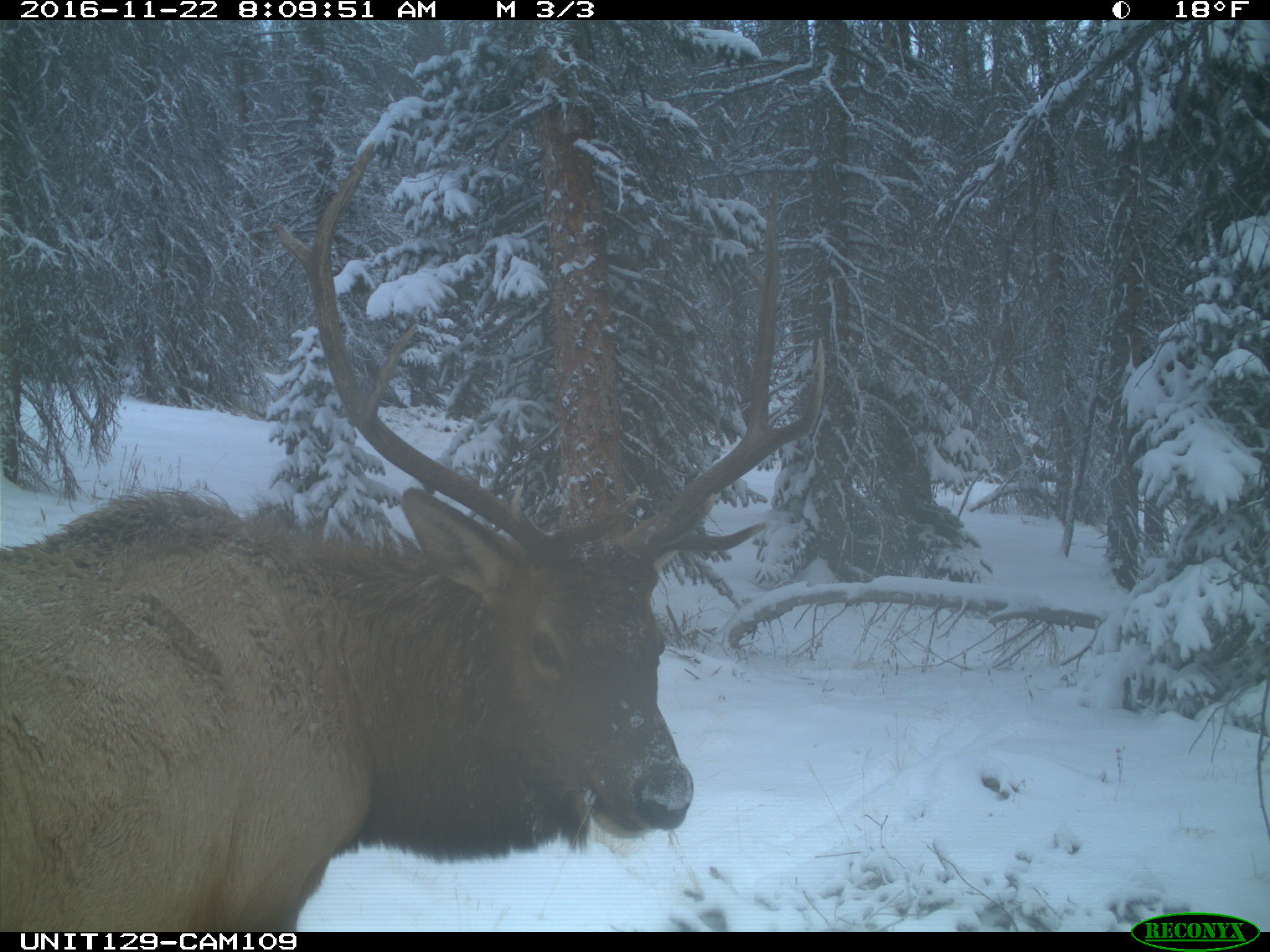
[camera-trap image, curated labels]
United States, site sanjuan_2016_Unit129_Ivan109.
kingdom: Animalia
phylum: Chordata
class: Mammalia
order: Artiodactyla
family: Cervidae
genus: Cervus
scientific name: Cervus elaphus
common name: red deer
Cervus elaphus (red deer).